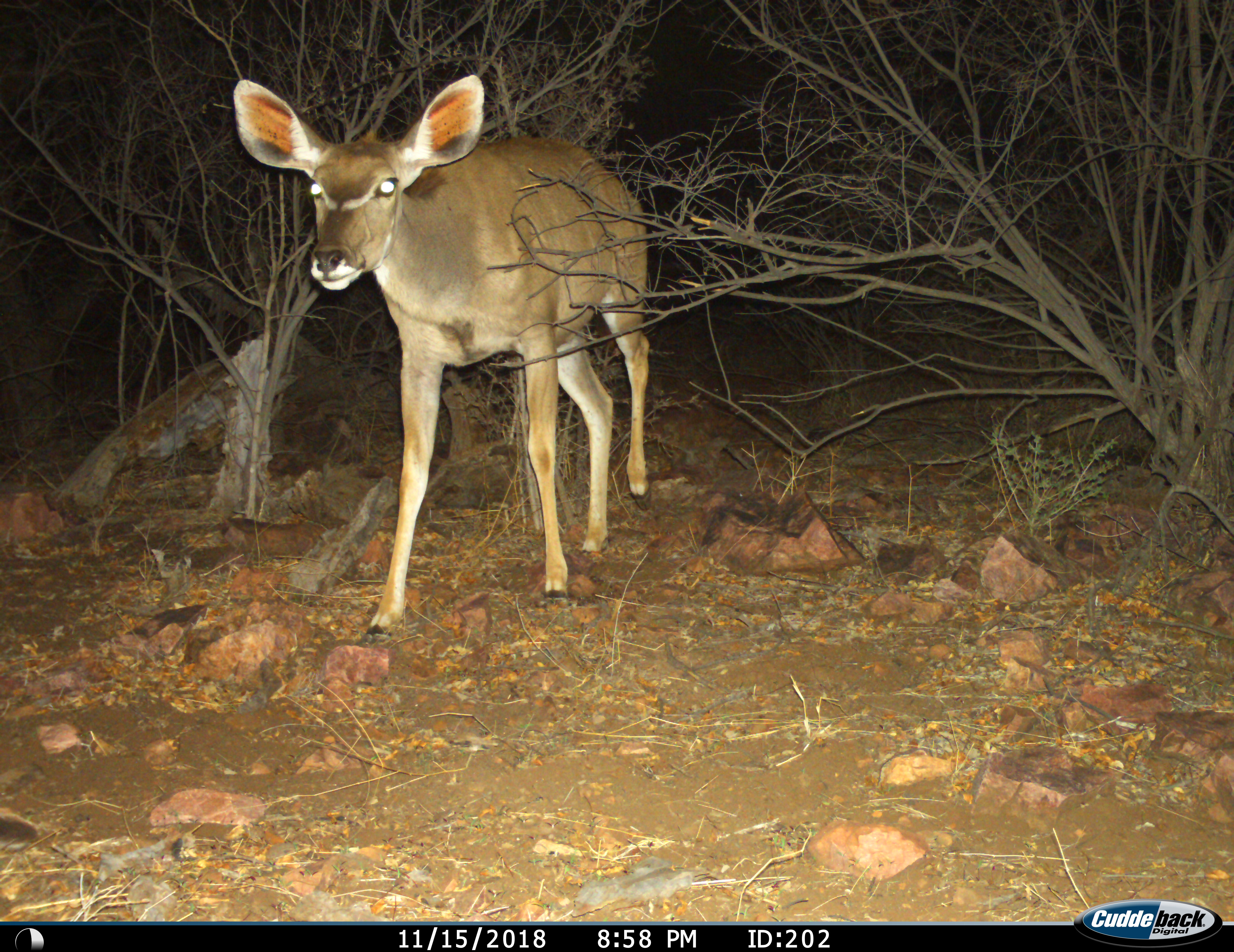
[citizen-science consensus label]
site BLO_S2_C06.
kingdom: Animalia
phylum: Chordata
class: Mammalia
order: Artiodactyla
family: Bovidae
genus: Tragelaphus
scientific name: Tragelaphus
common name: kudu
Kudu (Tragelaphus), count 1. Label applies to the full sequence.